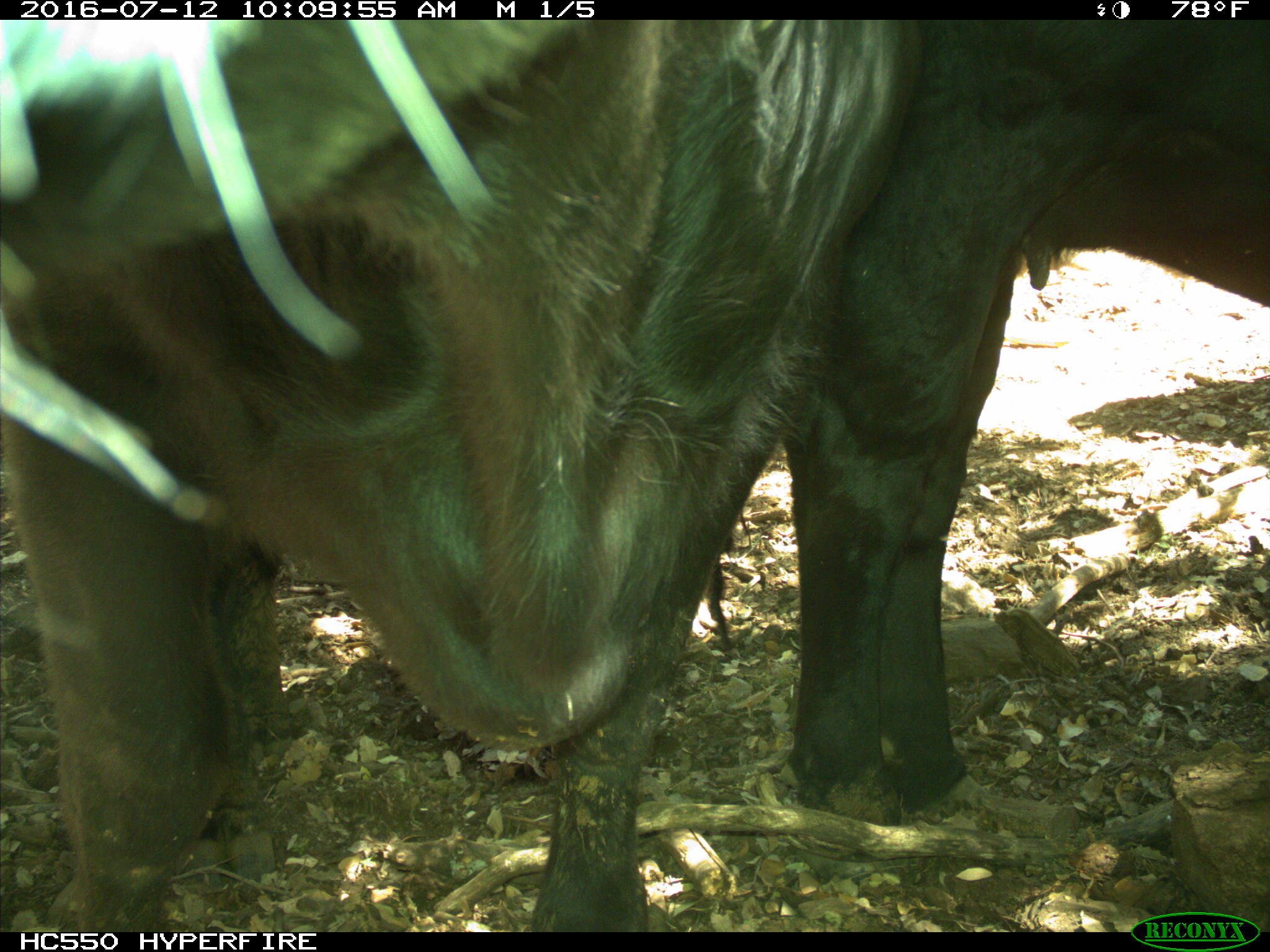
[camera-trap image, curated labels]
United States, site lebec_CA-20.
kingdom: Animalia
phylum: Chordata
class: Mammalia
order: Artiodactyla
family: Bovidae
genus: Bos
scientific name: Bos taurus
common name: domestic cow